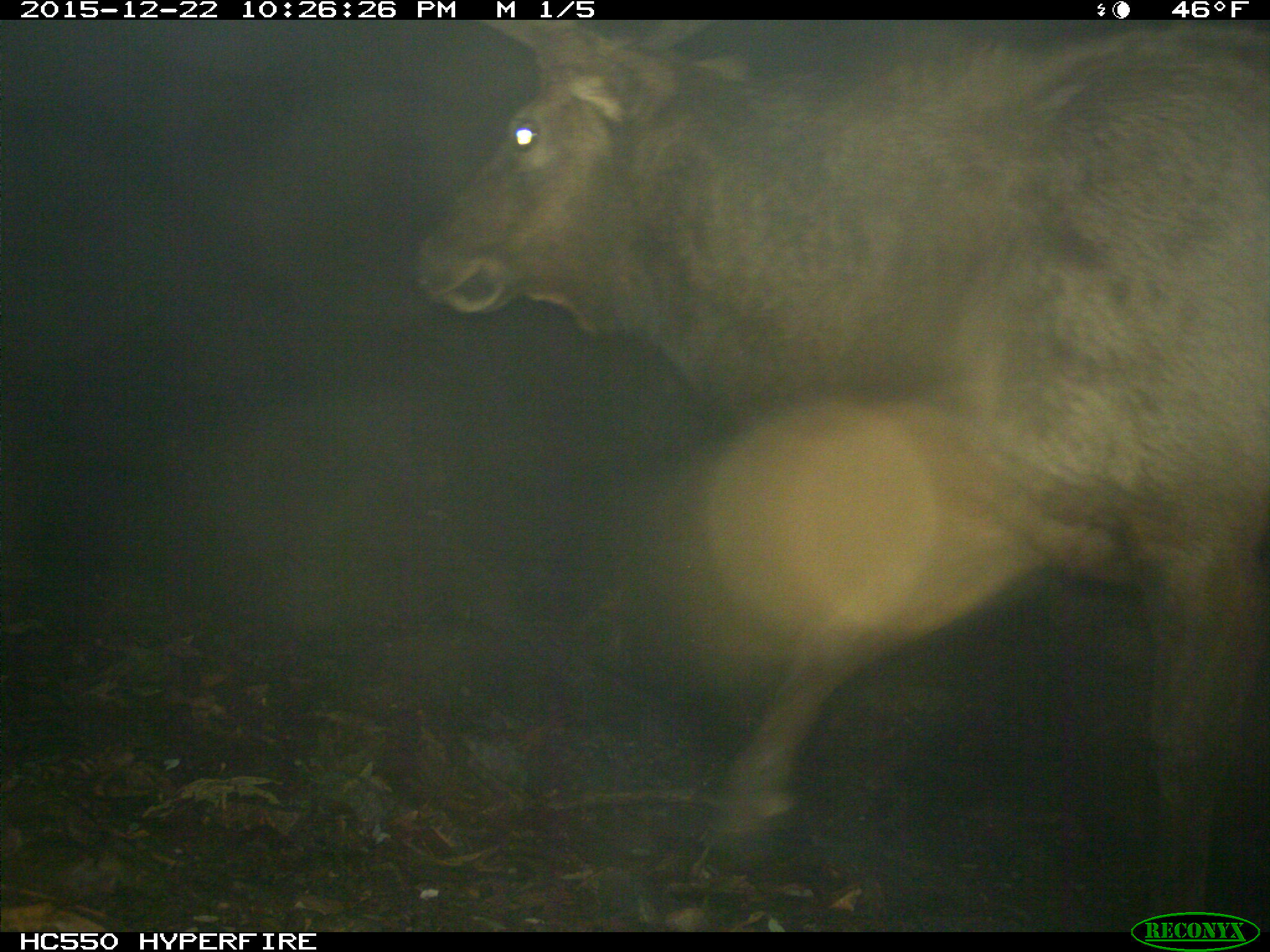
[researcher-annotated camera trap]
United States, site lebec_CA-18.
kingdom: Animalia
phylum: Chordata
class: Mammalia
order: Artiodactyla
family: Cervidae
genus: Cervus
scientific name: Cervus canadensis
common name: elk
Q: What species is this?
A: Cervus canadensis (elk).